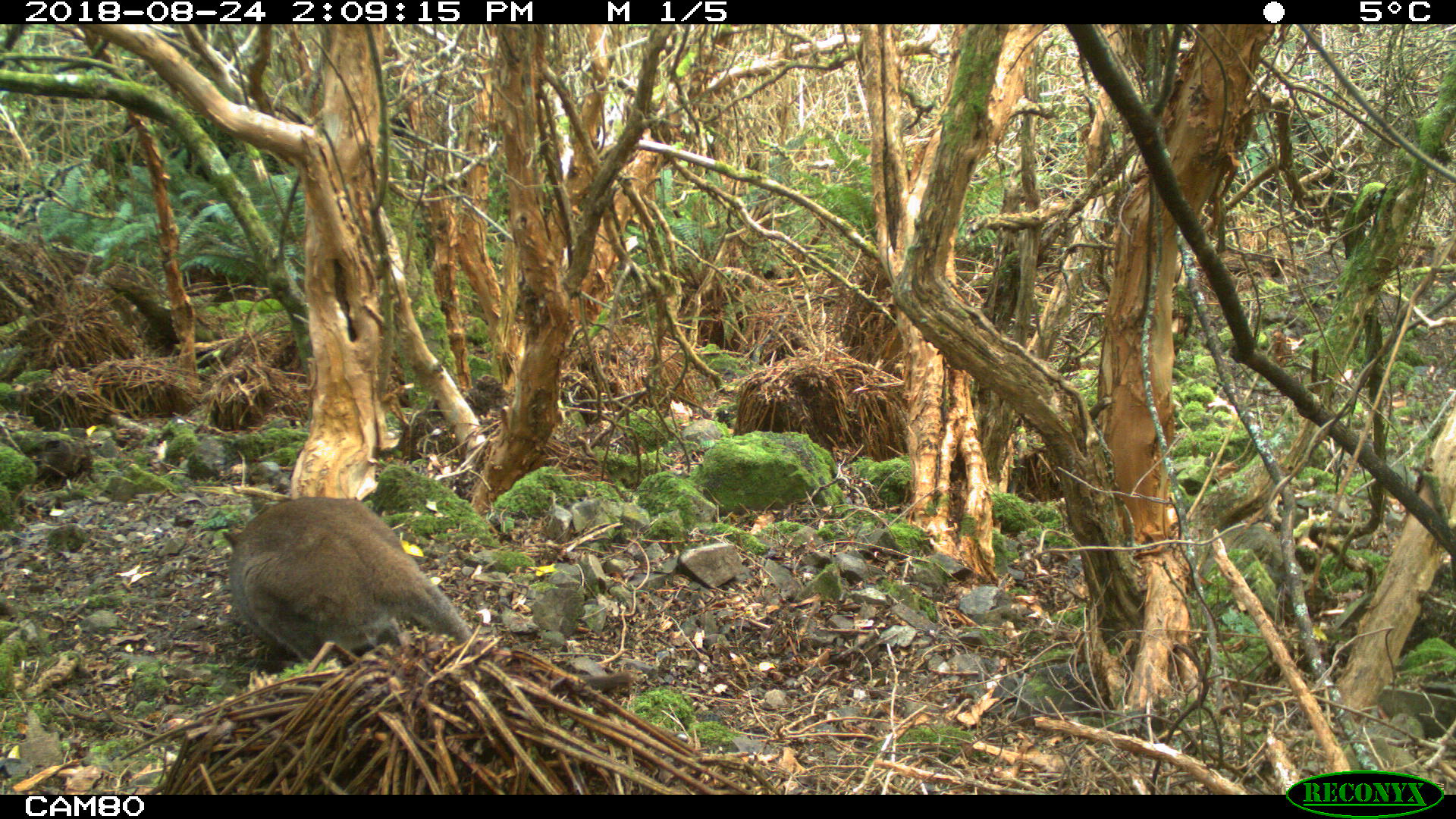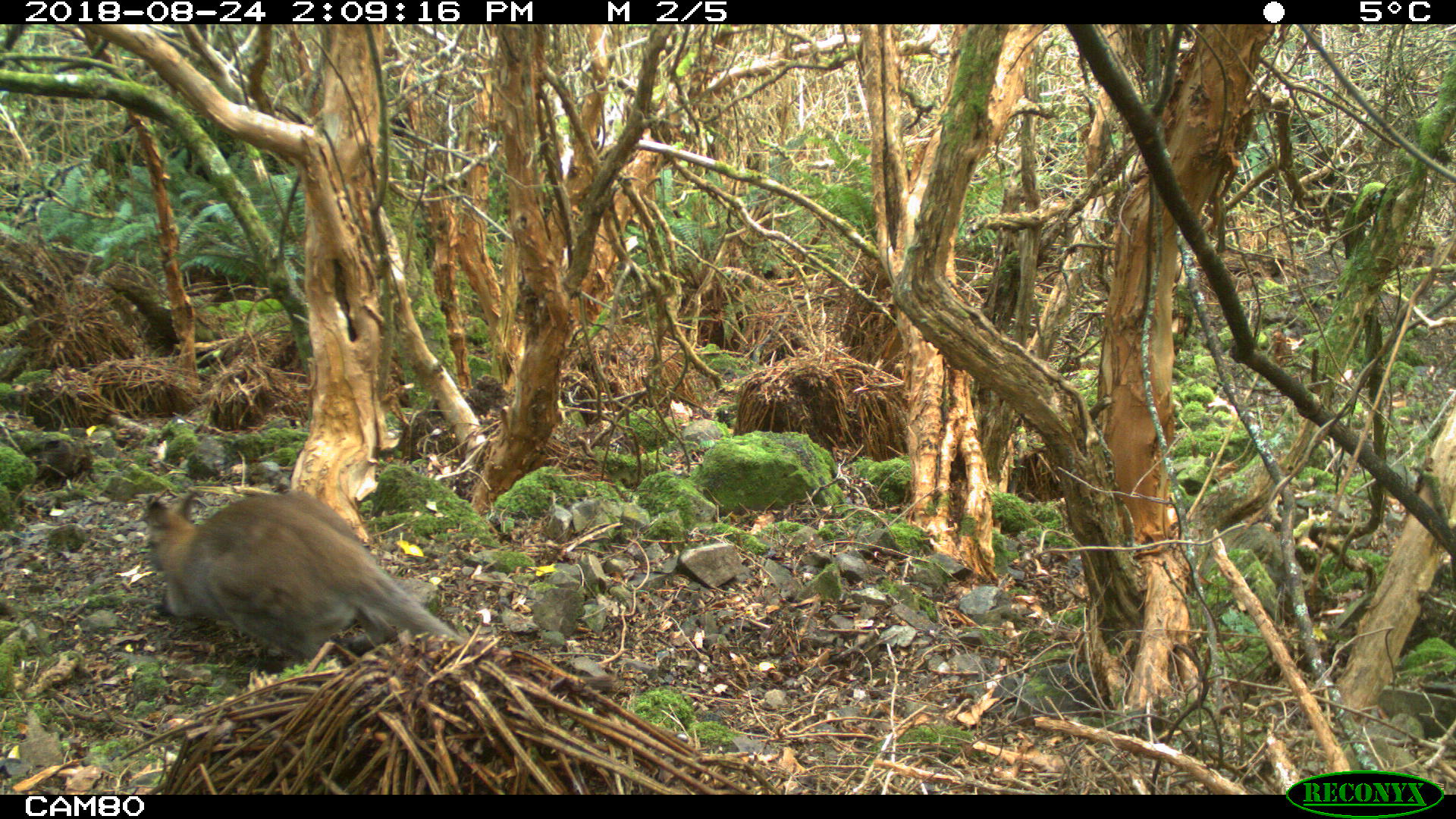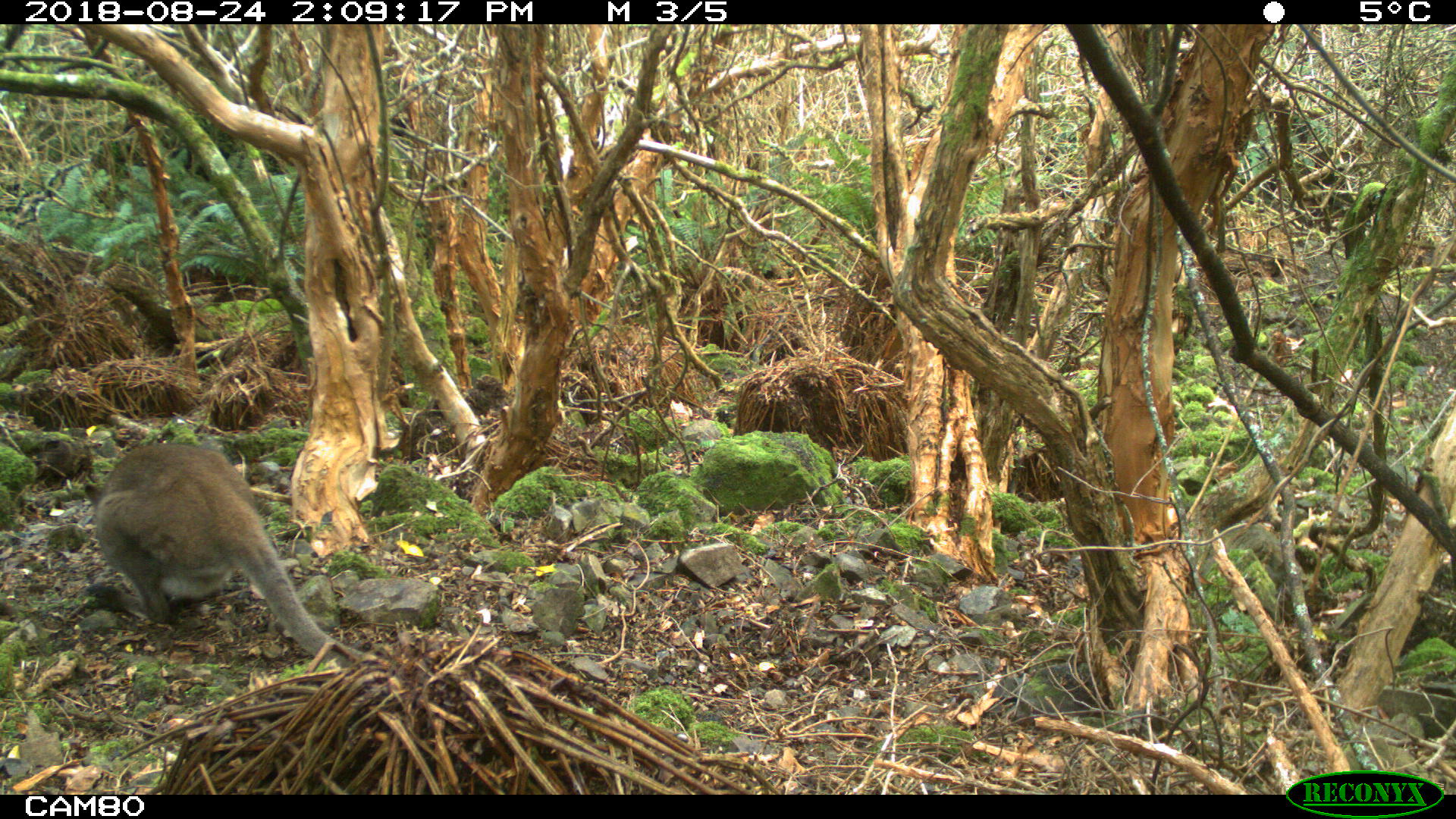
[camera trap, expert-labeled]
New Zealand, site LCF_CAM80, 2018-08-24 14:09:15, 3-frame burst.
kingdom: Animalia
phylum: Chordata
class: Mammalia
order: Diprotodontia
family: Macropodidae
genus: Notamacropus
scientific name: Notamacropus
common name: wallaby